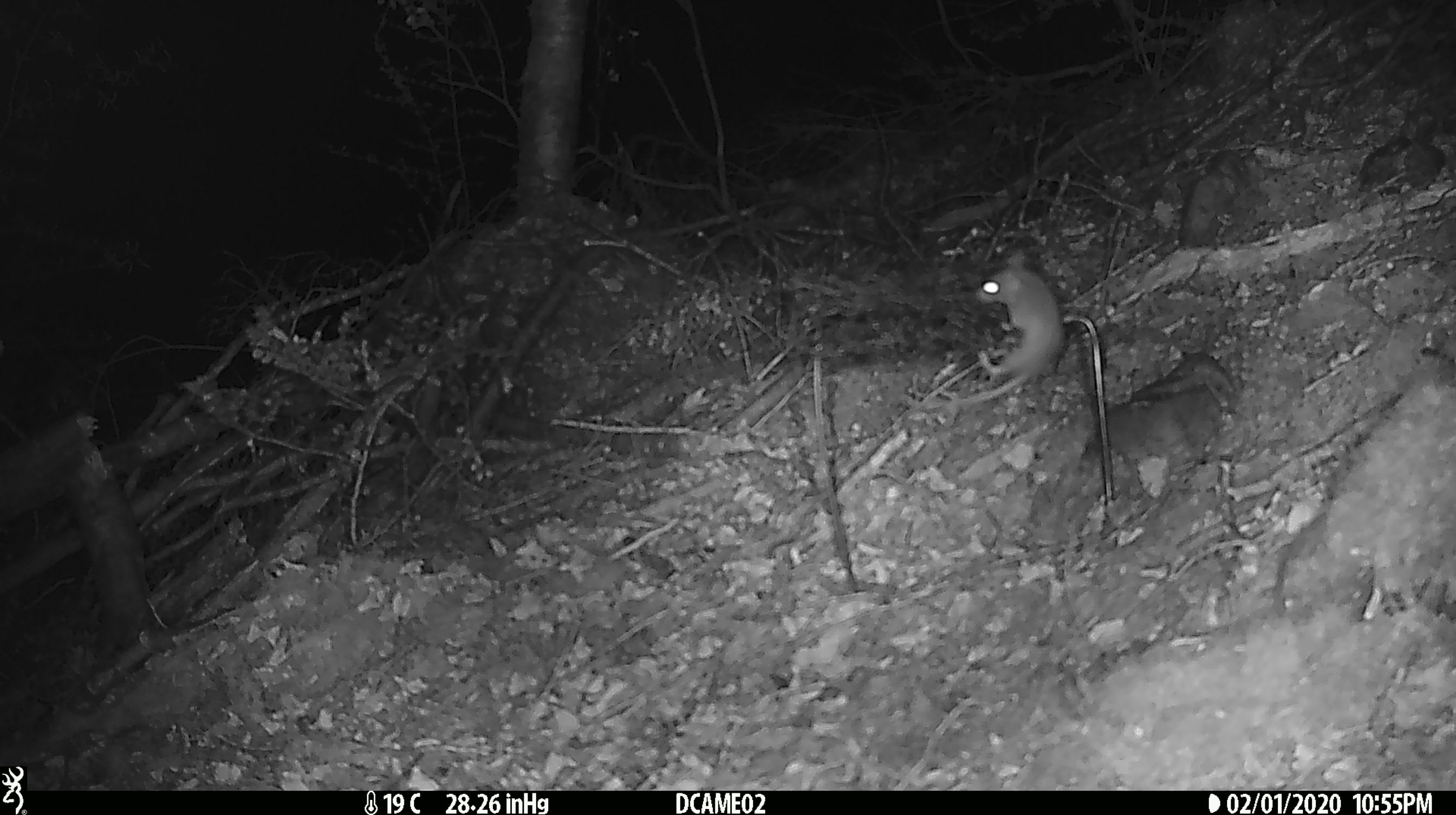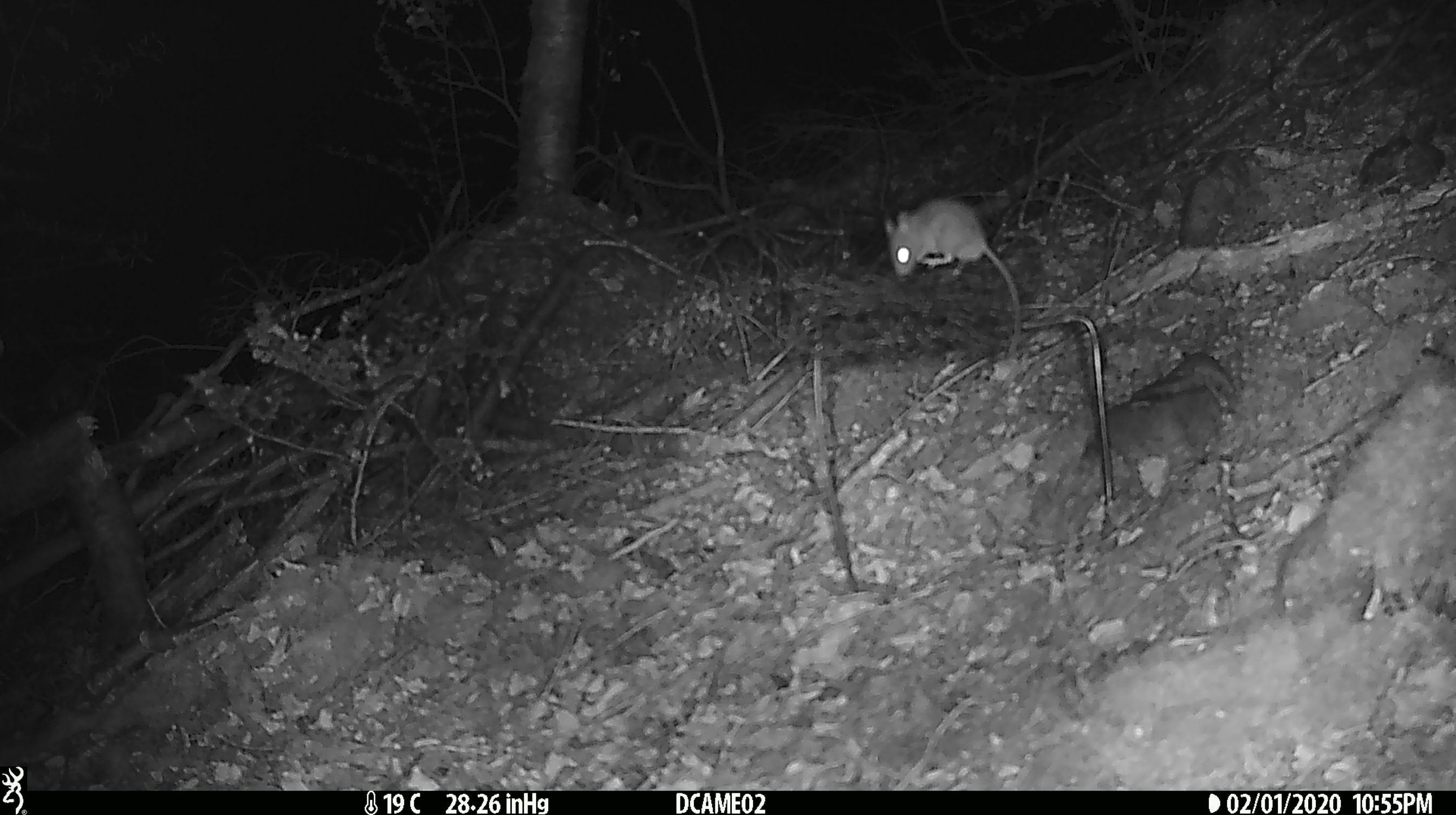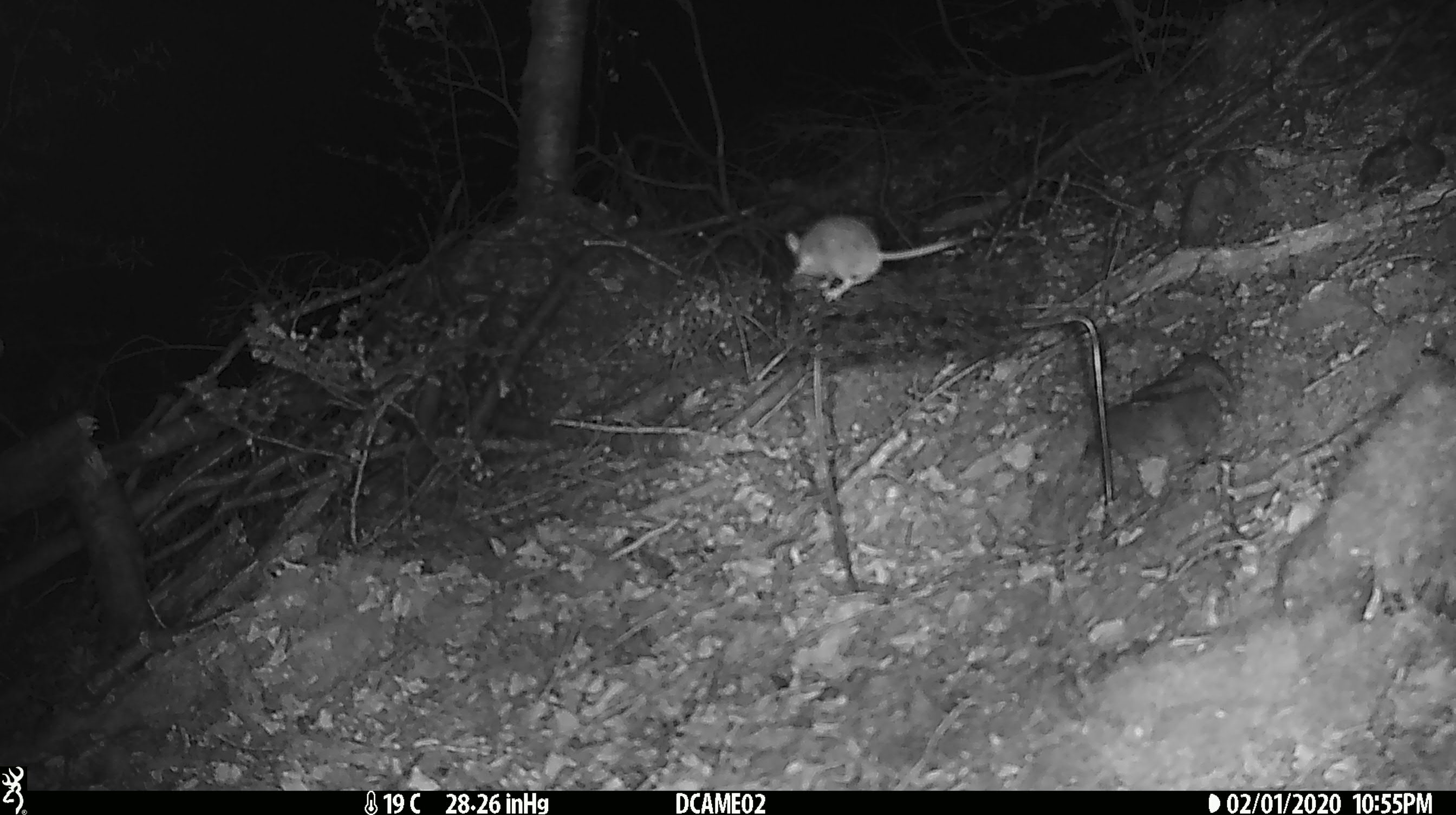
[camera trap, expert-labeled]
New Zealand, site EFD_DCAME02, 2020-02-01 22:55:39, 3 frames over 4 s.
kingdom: Animalia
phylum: Chordata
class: Mammalia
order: Rodentia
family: Muridae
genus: Mus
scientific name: Mus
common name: mouse